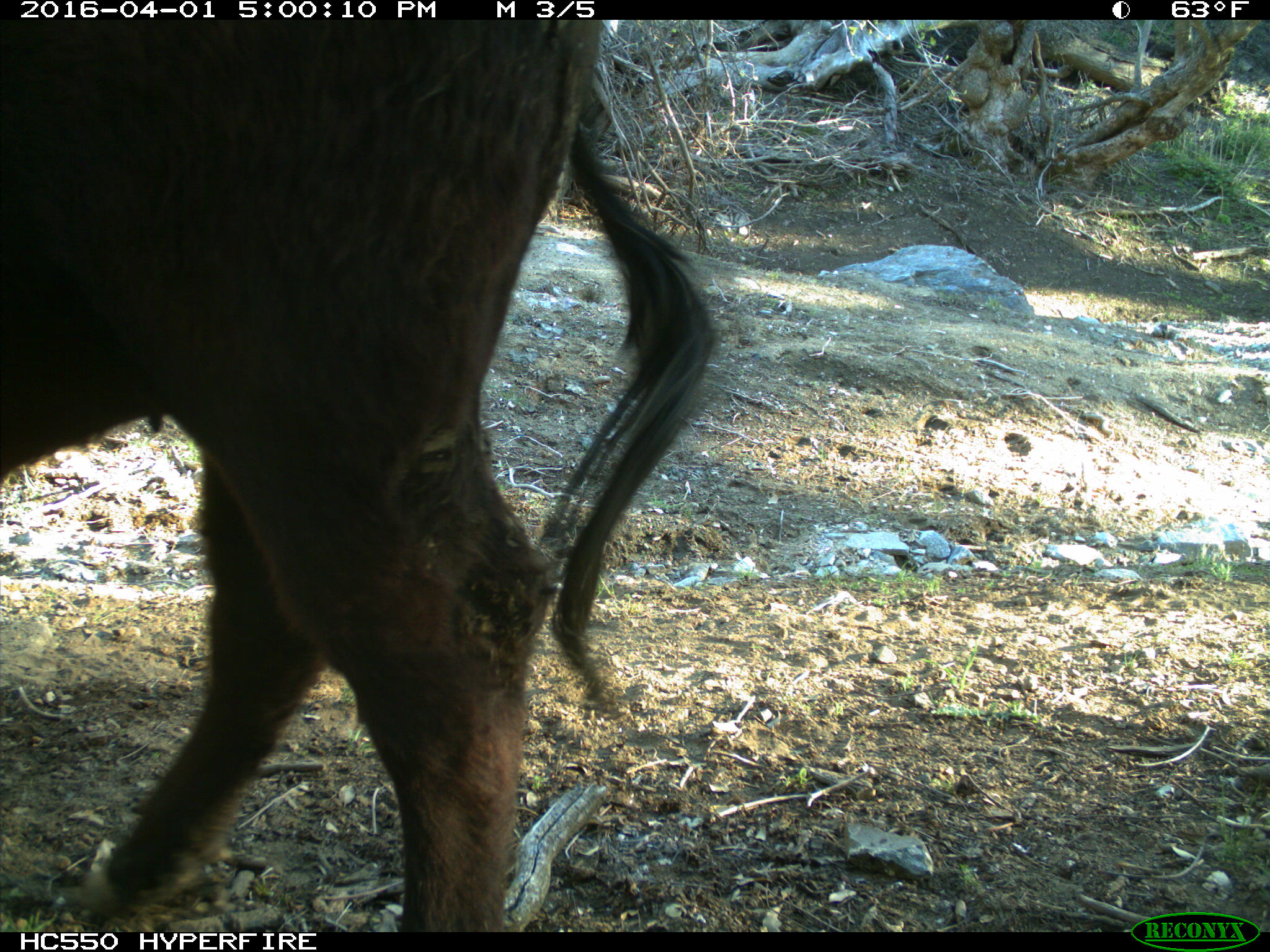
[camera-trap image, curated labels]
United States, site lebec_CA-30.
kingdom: Animalia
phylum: Chordata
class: Mammalia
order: Artiodactyla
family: Bovidae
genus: Bos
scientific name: Bos taurus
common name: domestic cow